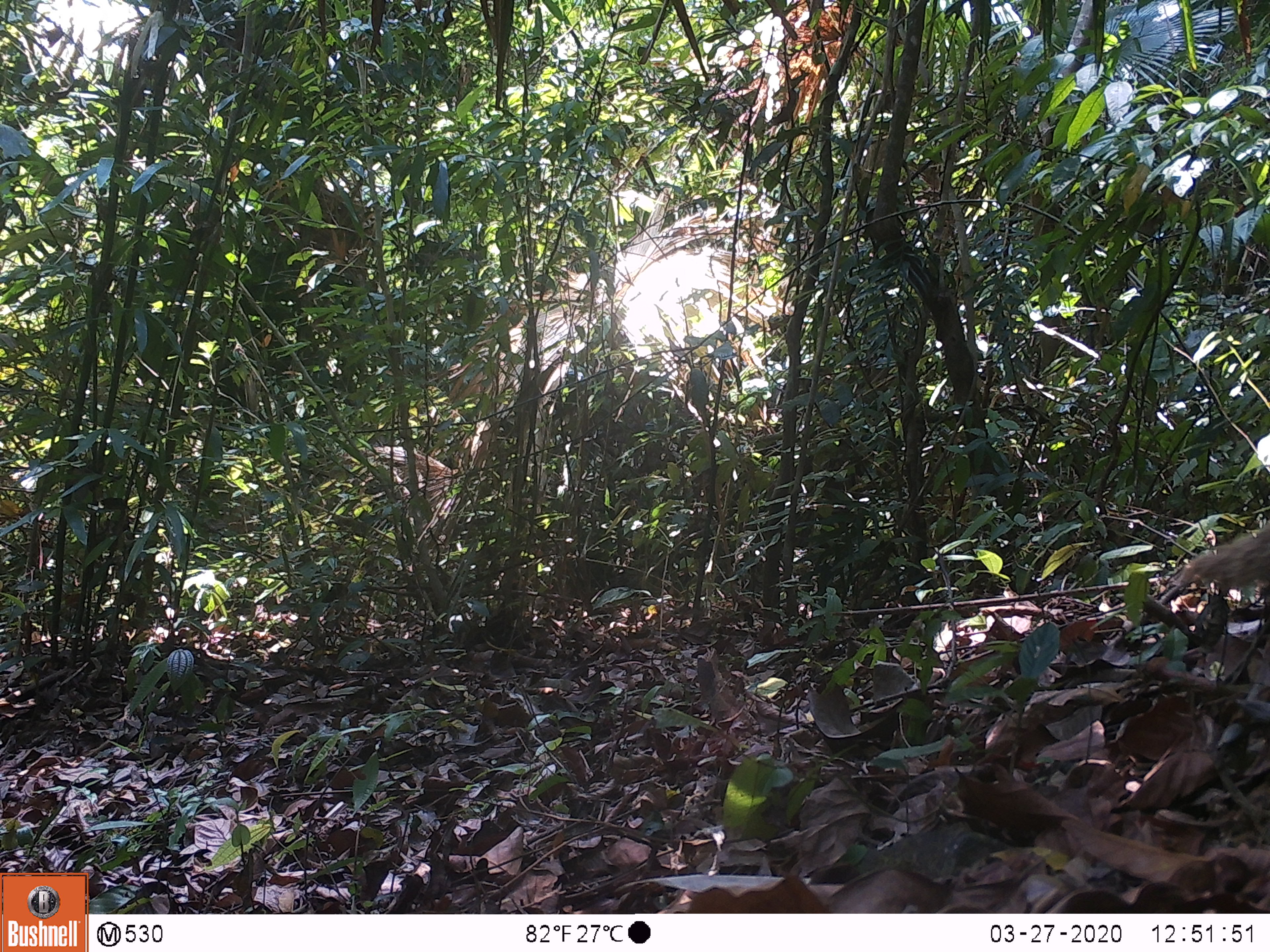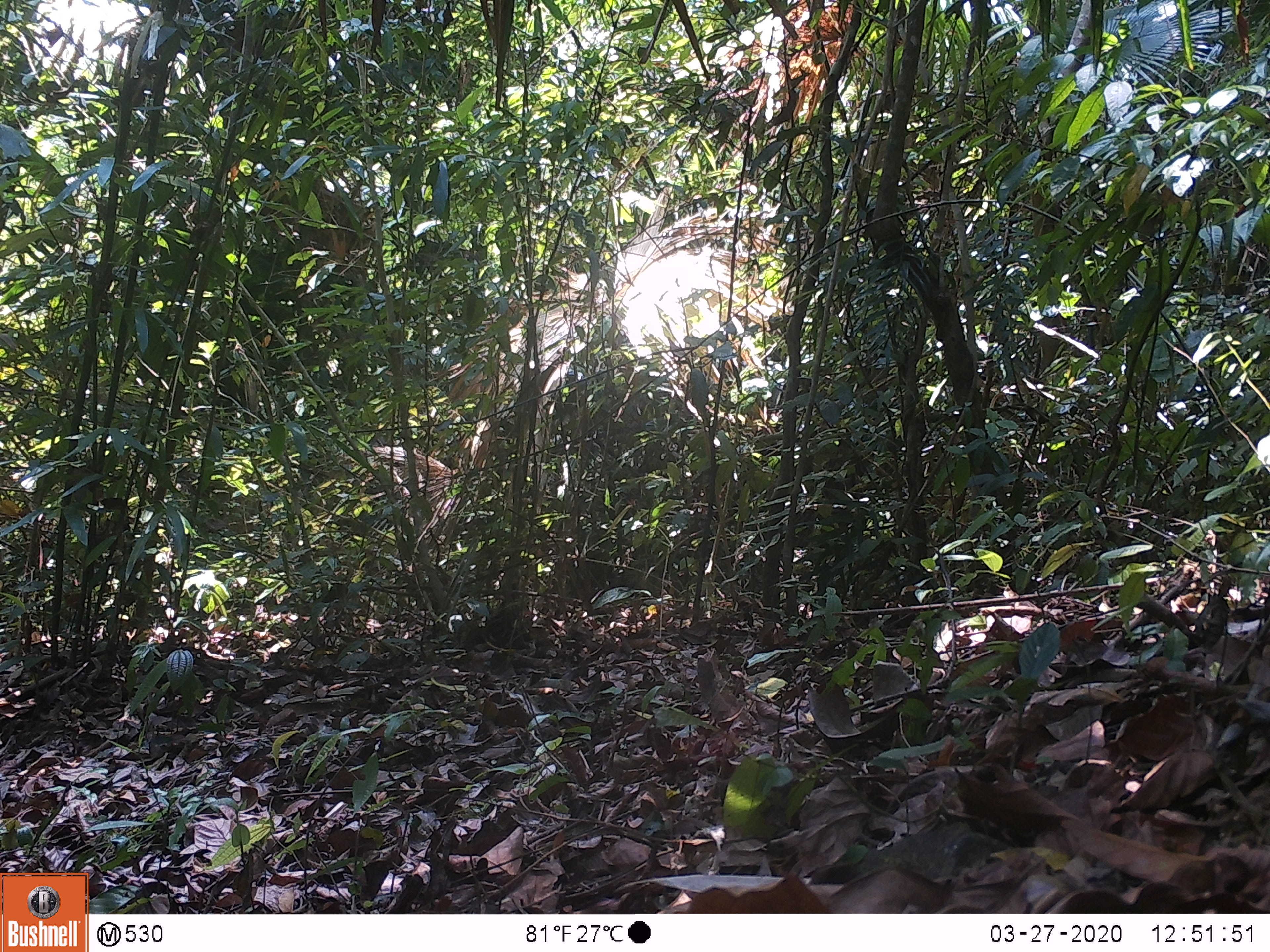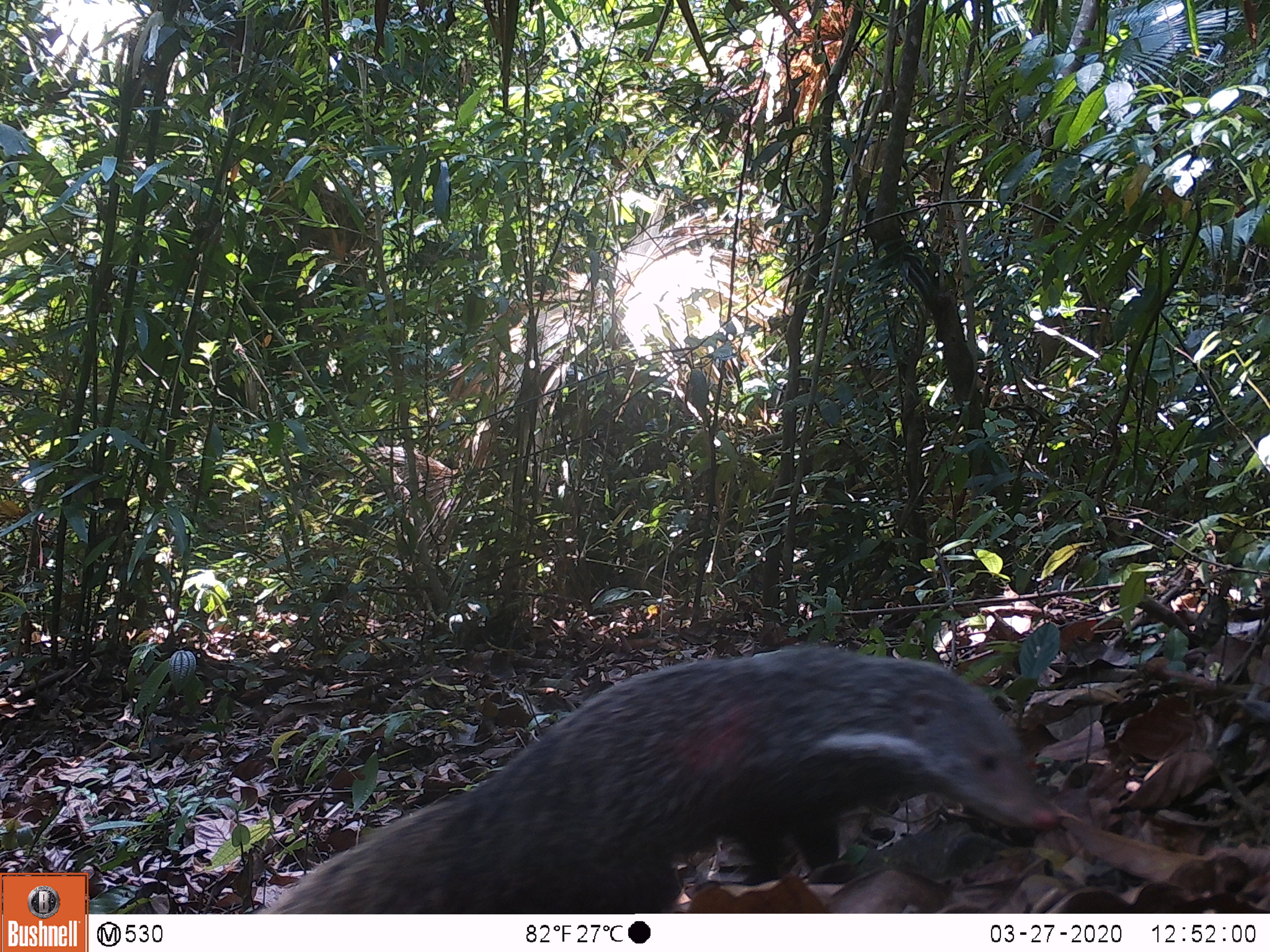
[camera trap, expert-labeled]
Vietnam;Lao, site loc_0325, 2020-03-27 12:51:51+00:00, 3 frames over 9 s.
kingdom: Animalia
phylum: Chordata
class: Mammalia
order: Carnivora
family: Herpestidae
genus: Urva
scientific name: Urva urva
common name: crab-eating mongoose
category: crab eating mongoose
Crab eating mongoose (crab-eating mongoose) (Urva urva). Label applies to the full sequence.